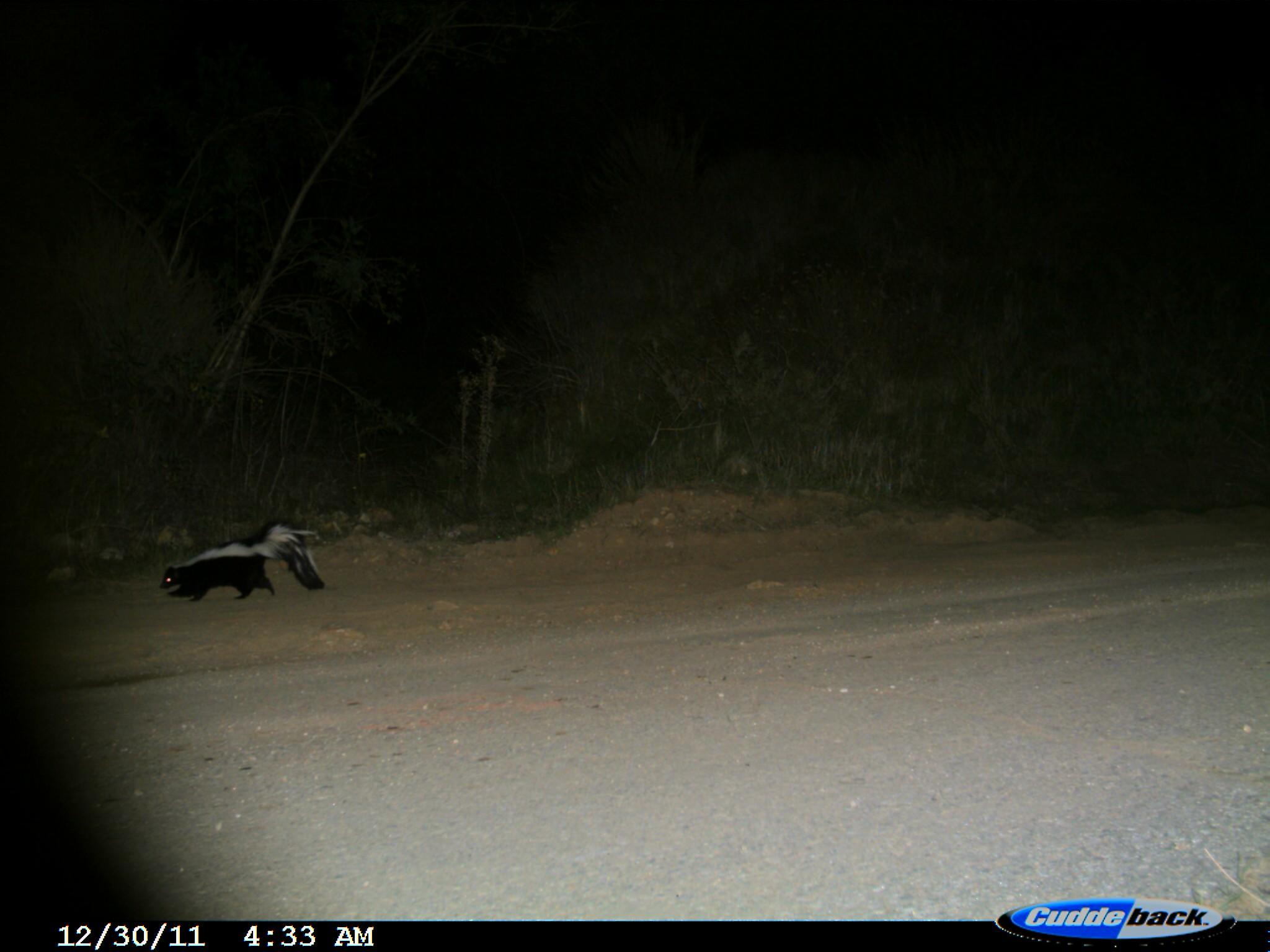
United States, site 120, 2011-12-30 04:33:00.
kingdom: Animalia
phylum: Chordata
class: Mammalia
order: Carnivora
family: Mephitidae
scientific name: Mephitidae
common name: skunk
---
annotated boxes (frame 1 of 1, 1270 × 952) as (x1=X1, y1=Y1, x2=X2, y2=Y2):
skunk: (x1=152, y1=506, x2=343, y2=616)